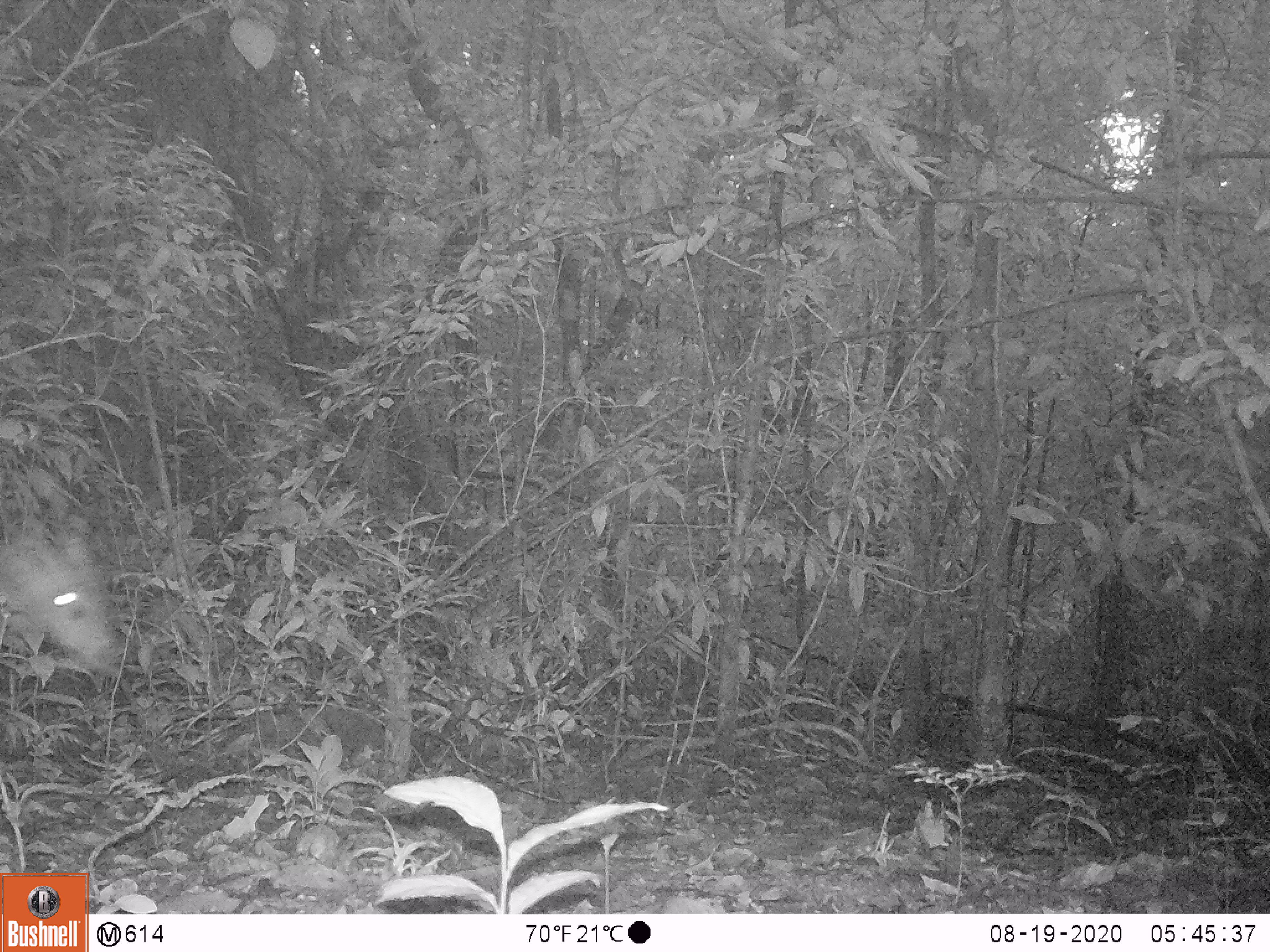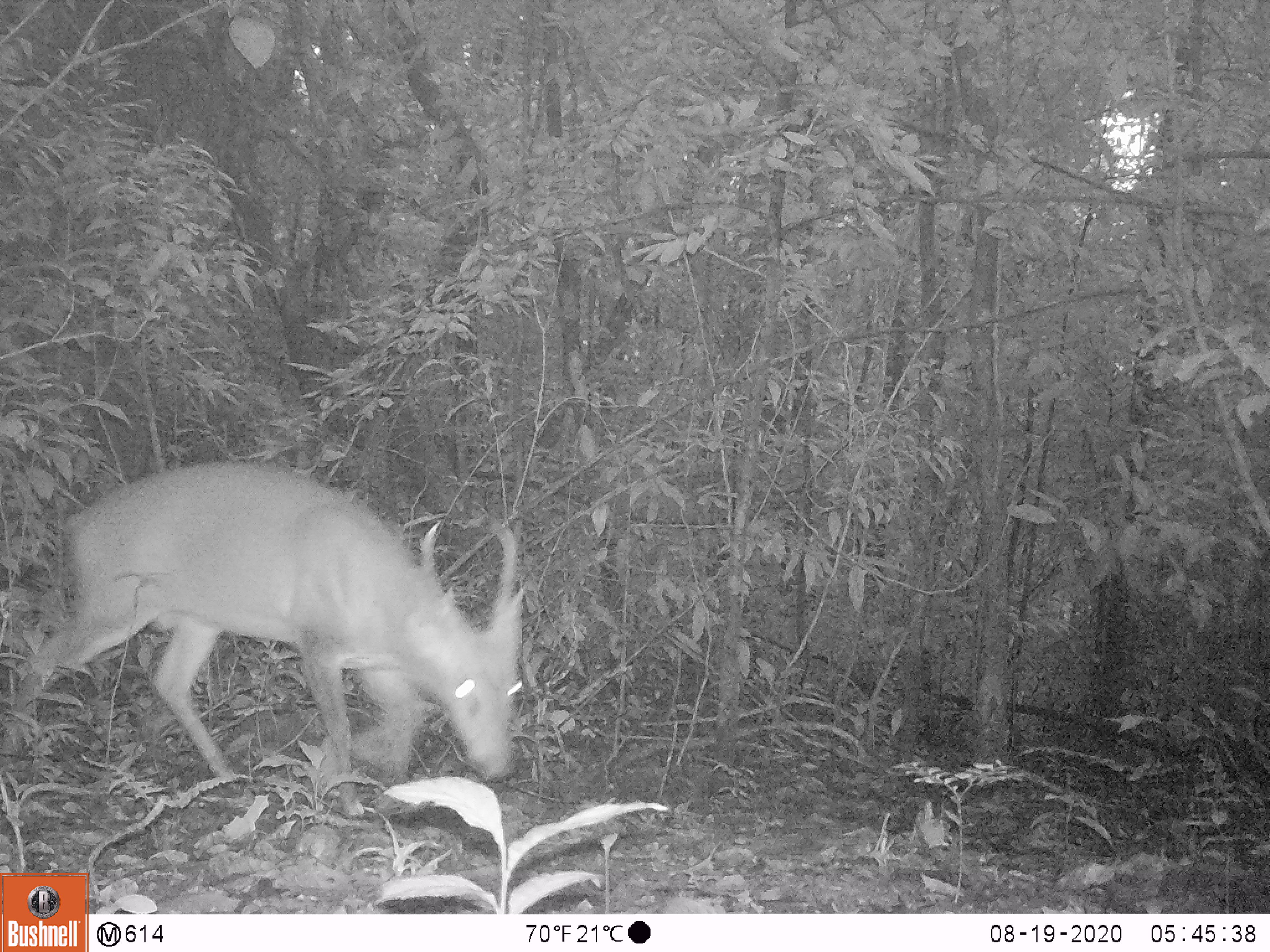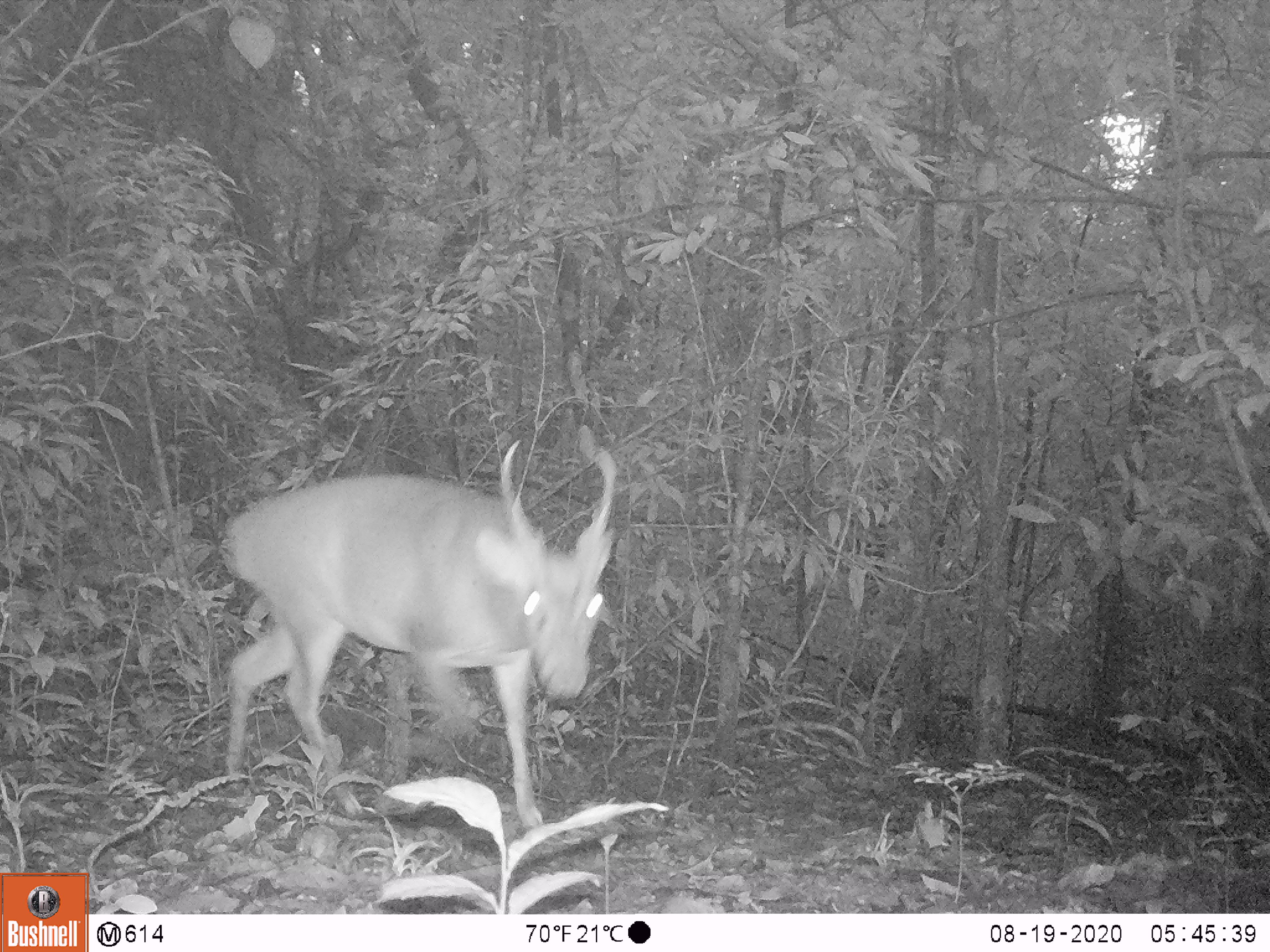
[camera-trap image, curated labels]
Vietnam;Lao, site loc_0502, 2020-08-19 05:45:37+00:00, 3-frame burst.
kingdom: Animalia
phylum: Chordata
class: Mammalia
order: Artiodactyla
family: Cervidae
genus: Muntiacus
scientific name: Muntiacus vuquangensis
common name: large-antlered muntjac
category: large antlered muntjac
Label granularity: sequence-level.